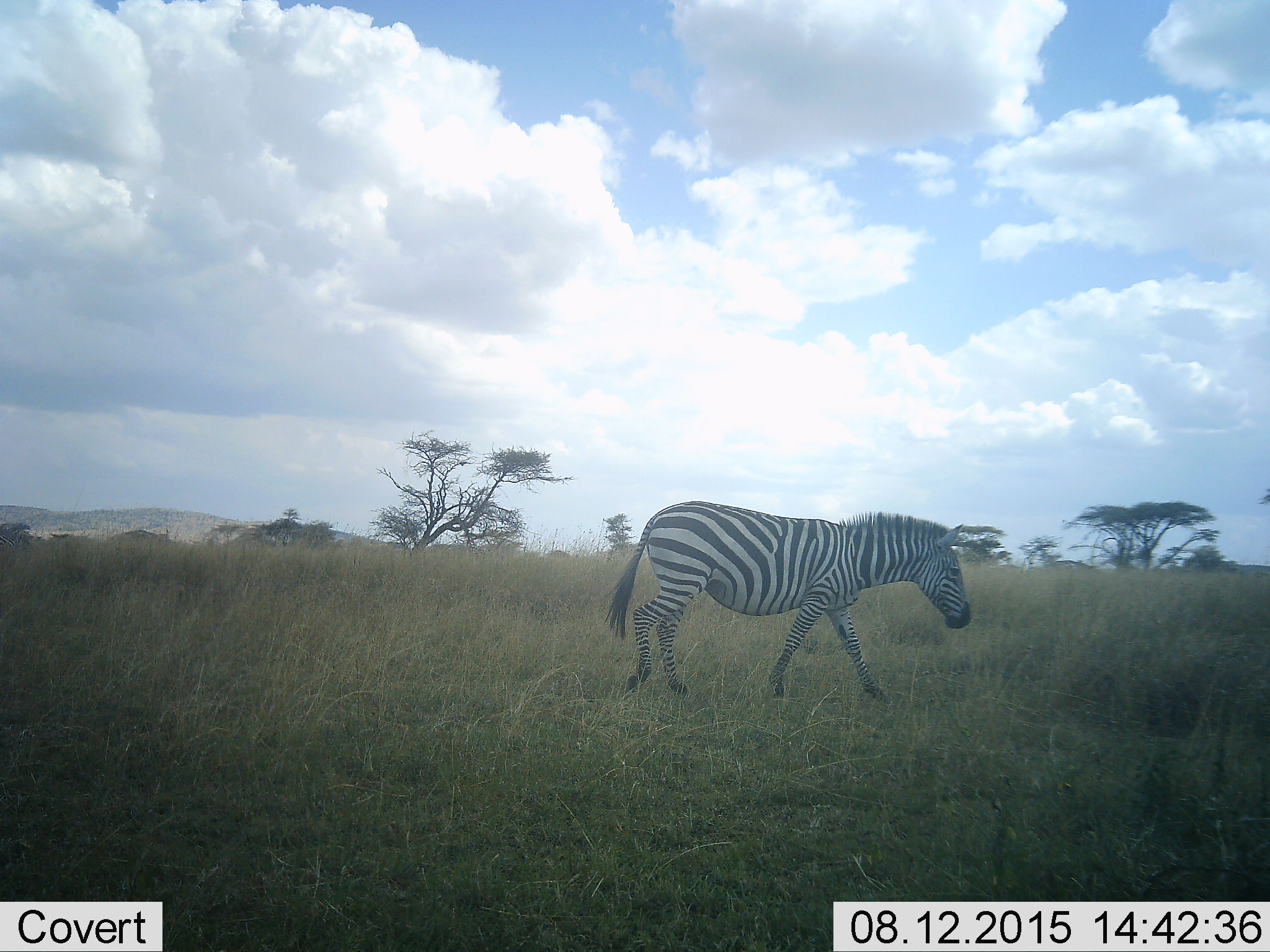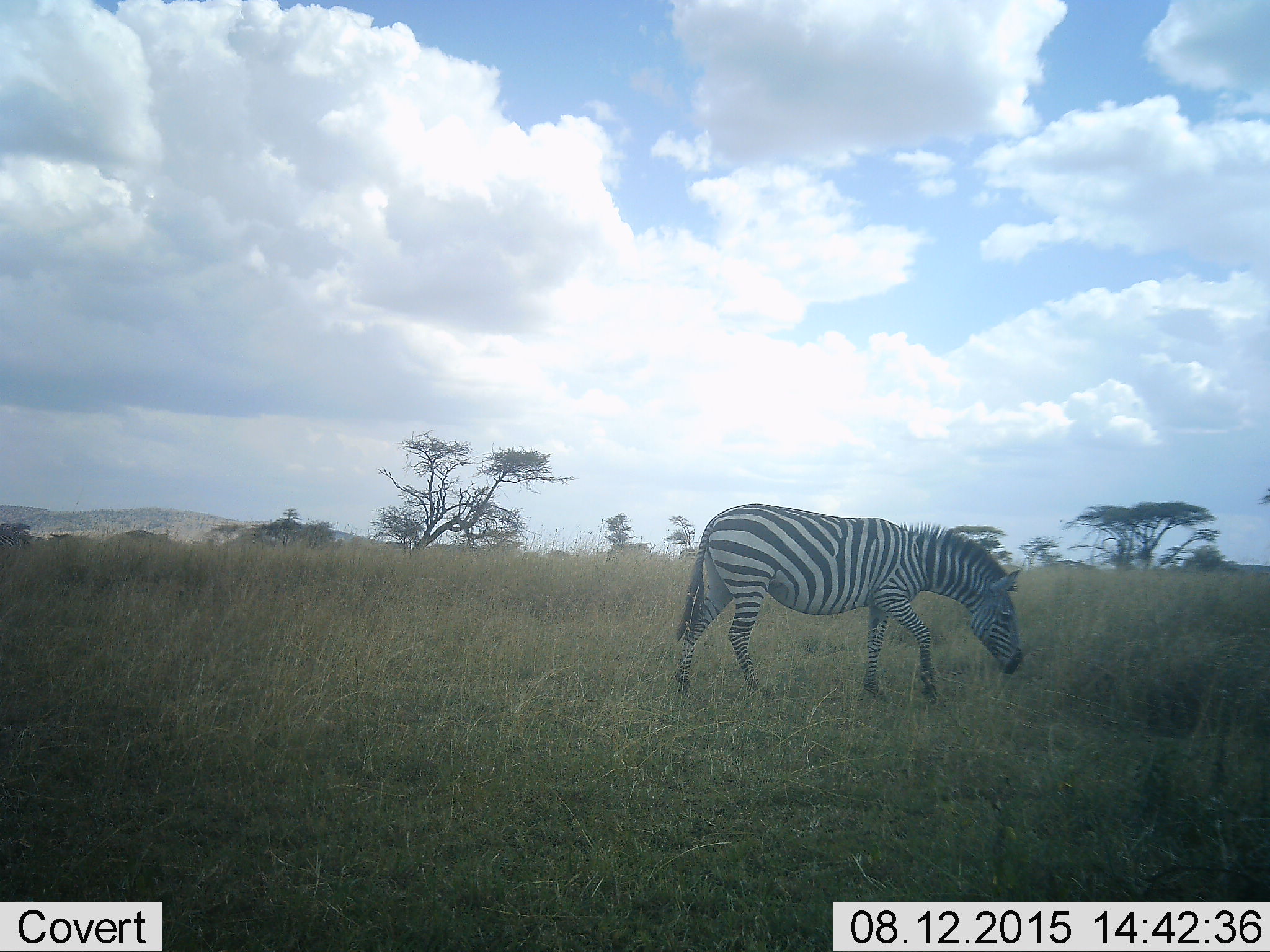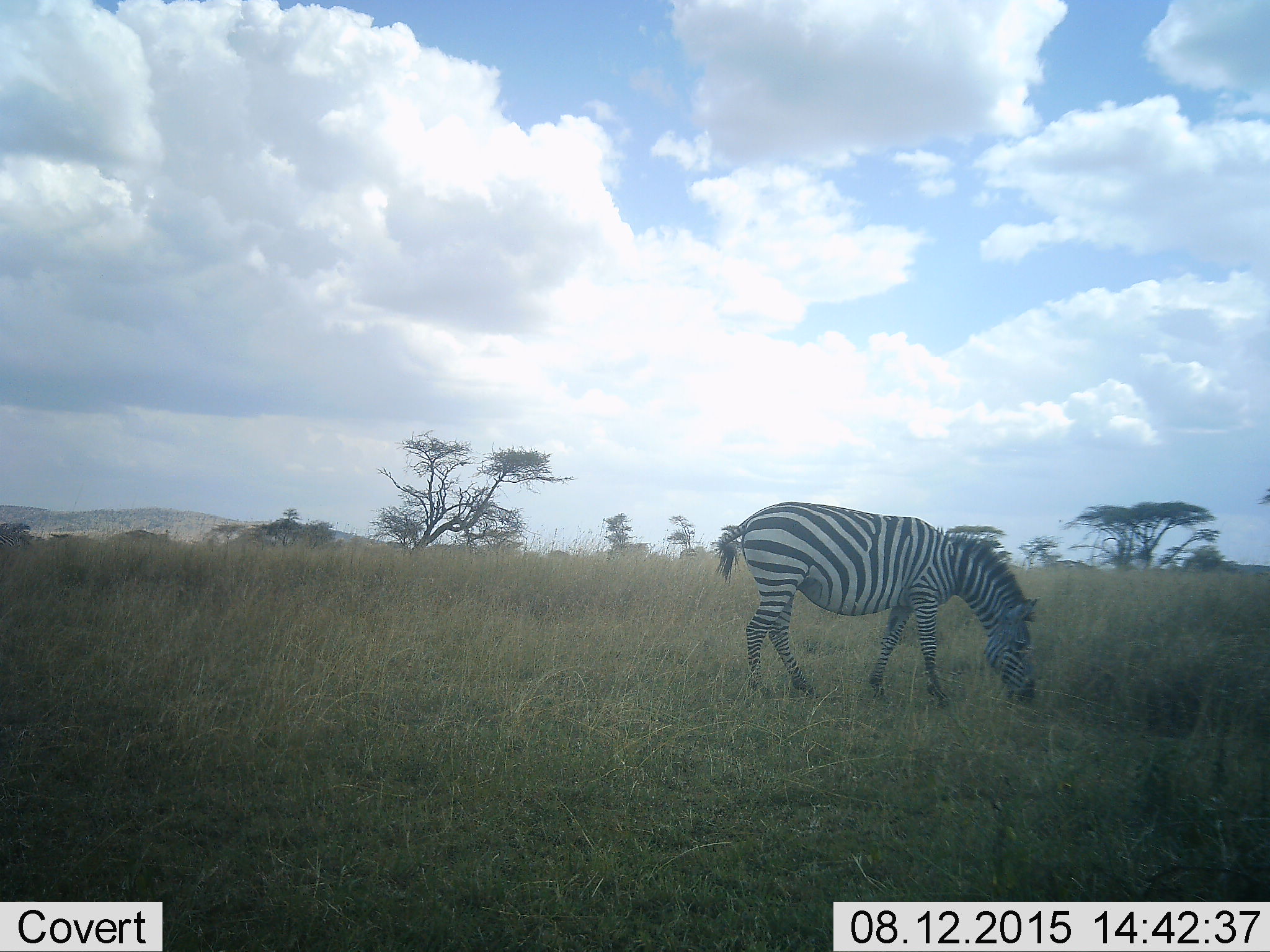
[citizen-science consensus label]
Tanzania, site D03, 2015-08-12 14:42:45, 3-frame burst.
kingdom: Animalia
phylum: Chordata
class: Mammalia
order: Perissodactyla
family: Equidae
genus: Equus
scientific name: Equus quagga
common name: plains zebra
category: zebra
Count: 1.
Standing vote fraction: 28%.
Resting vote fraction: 0%.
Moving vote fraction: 78%.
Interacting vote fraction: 0%.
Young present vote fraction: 0%.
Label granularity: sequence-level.